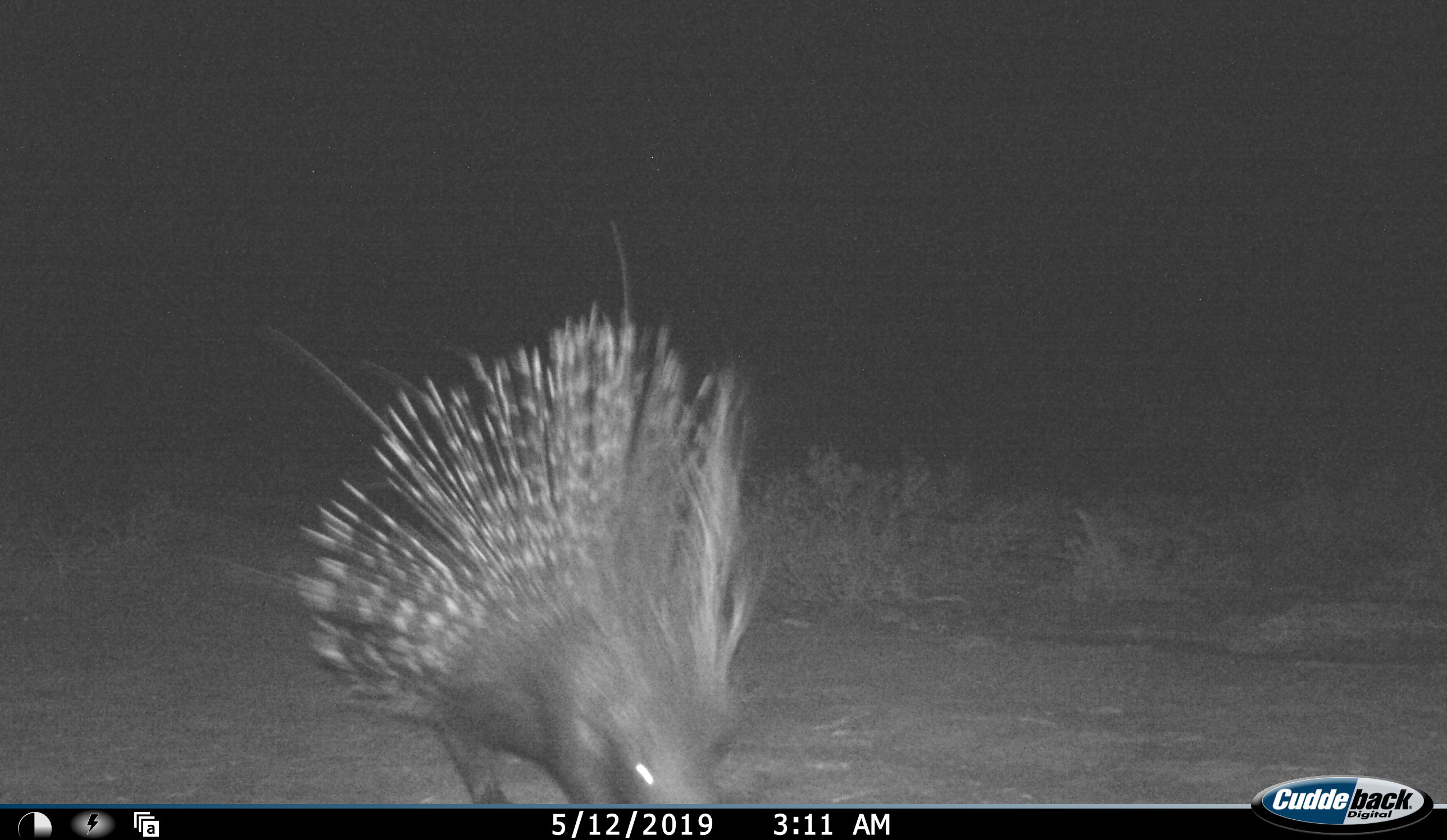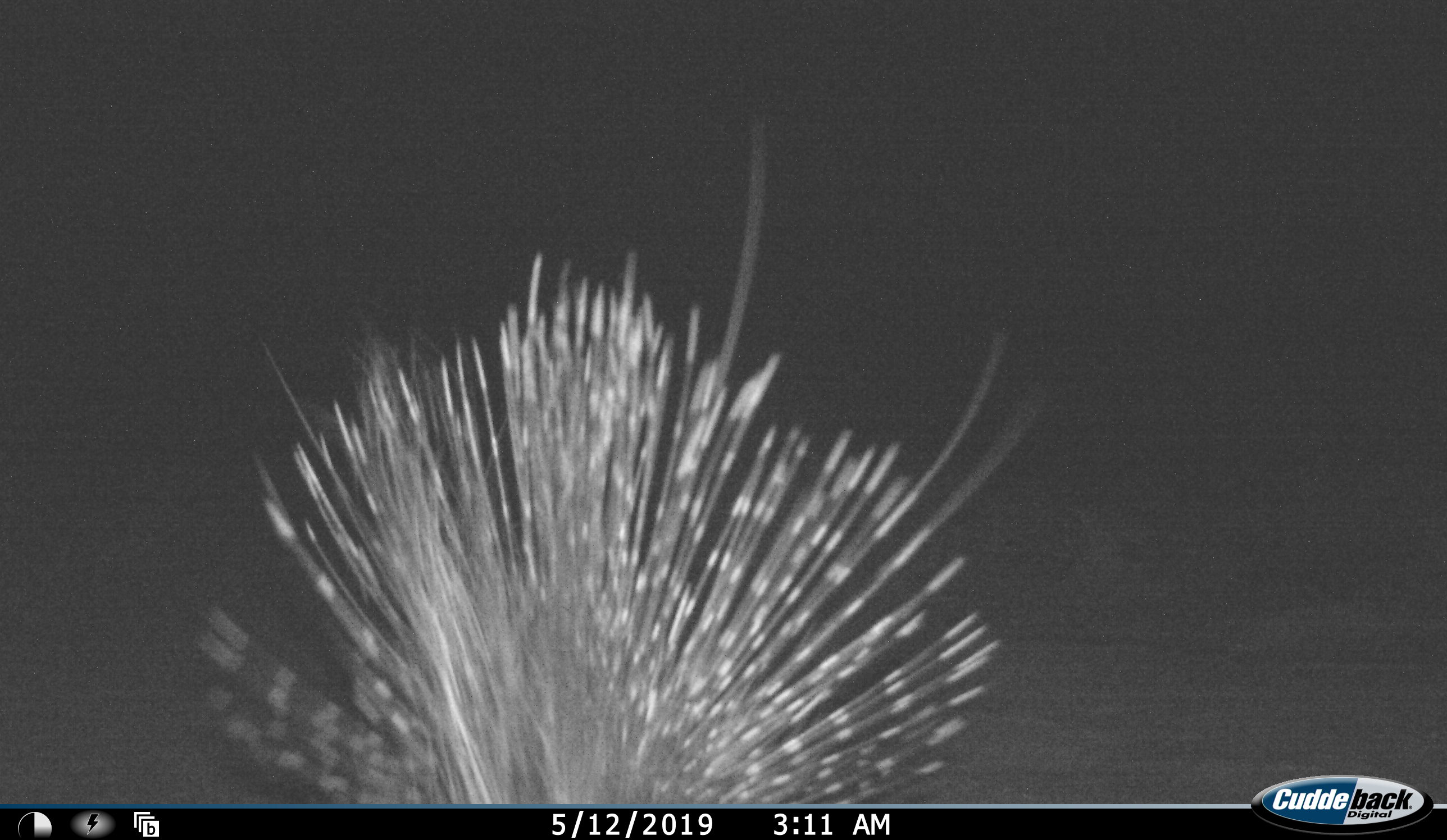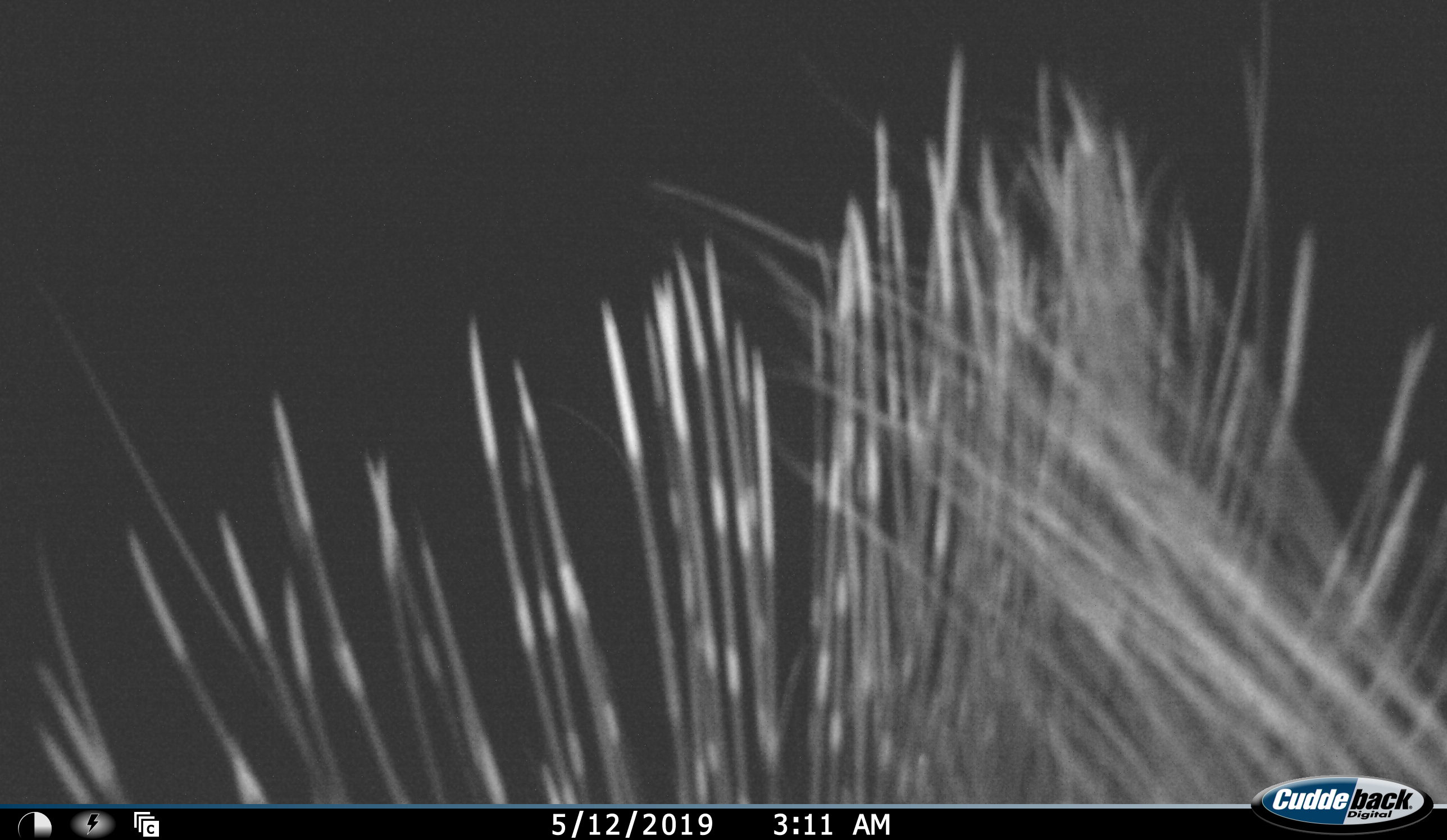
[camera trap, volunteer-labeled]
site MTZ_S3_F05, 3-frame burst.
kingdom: Animalia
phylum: Chordata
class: Mammalia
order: Rodentia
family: Hystricidae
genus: Hystrix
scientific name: Hystrix cristata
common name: crested porcupine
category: porcupine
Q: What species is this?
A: Porcupine (crested porcupine) (Hystrix cristata).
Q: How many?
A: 1.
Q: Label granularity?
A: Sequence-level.